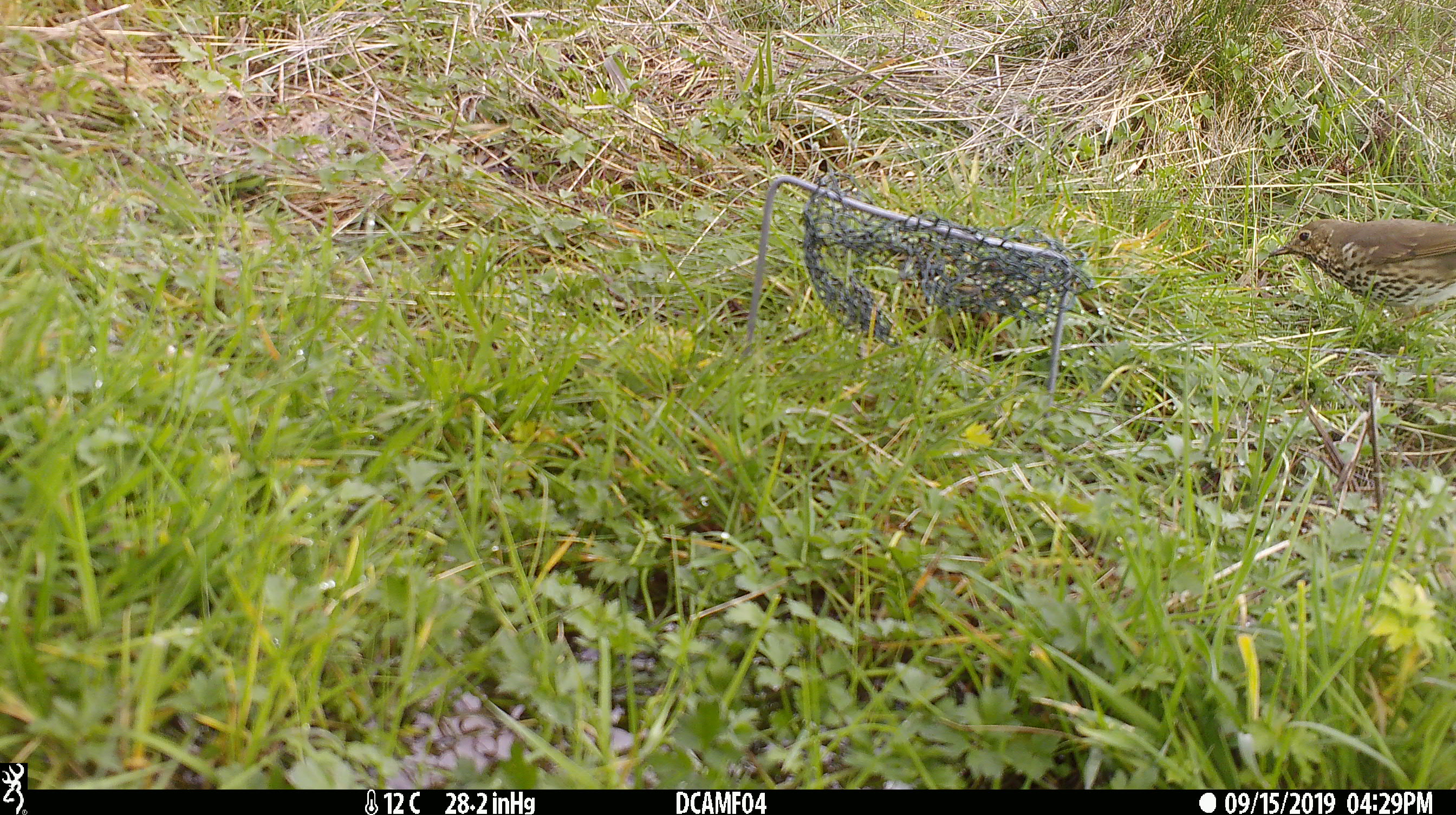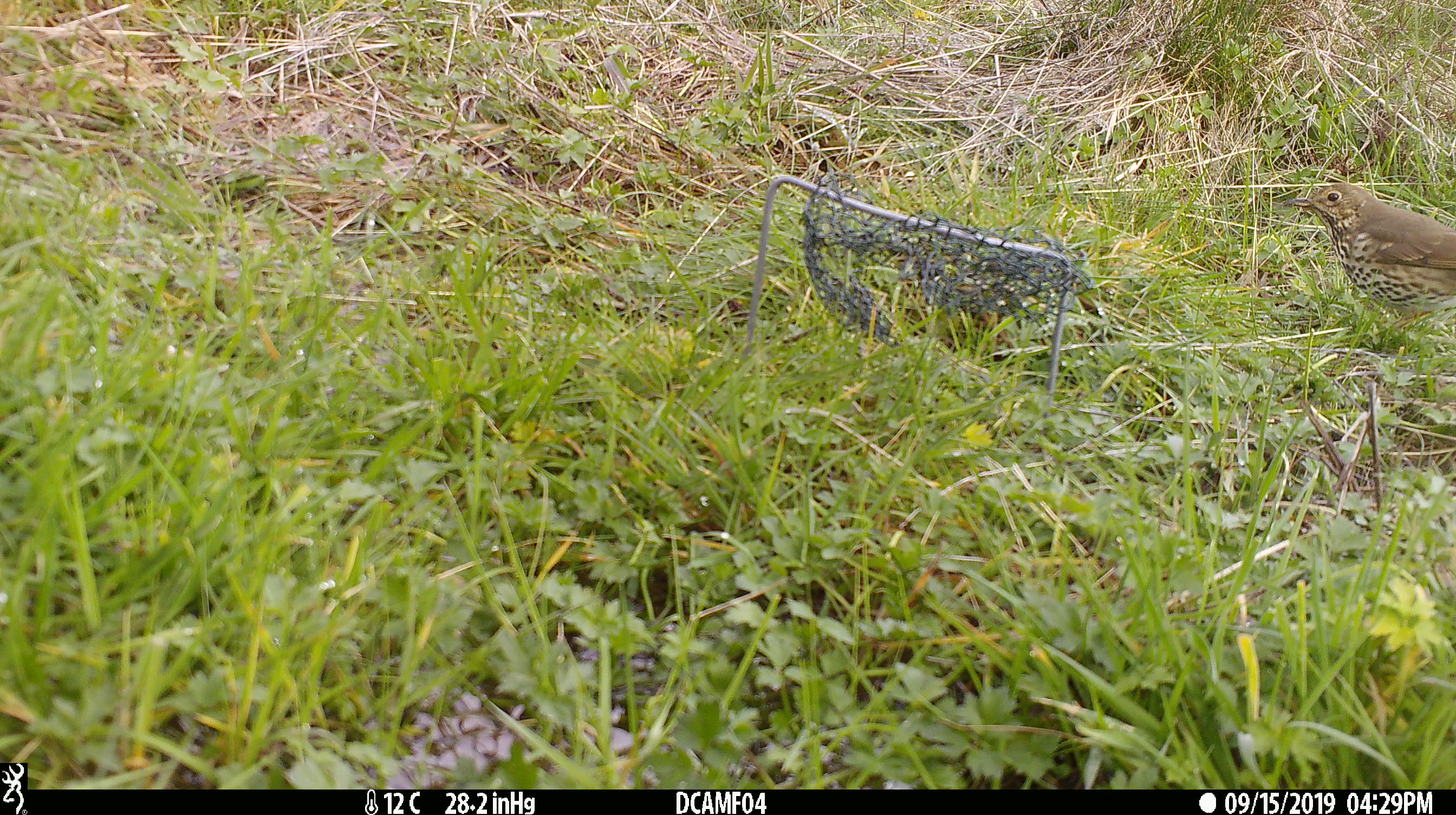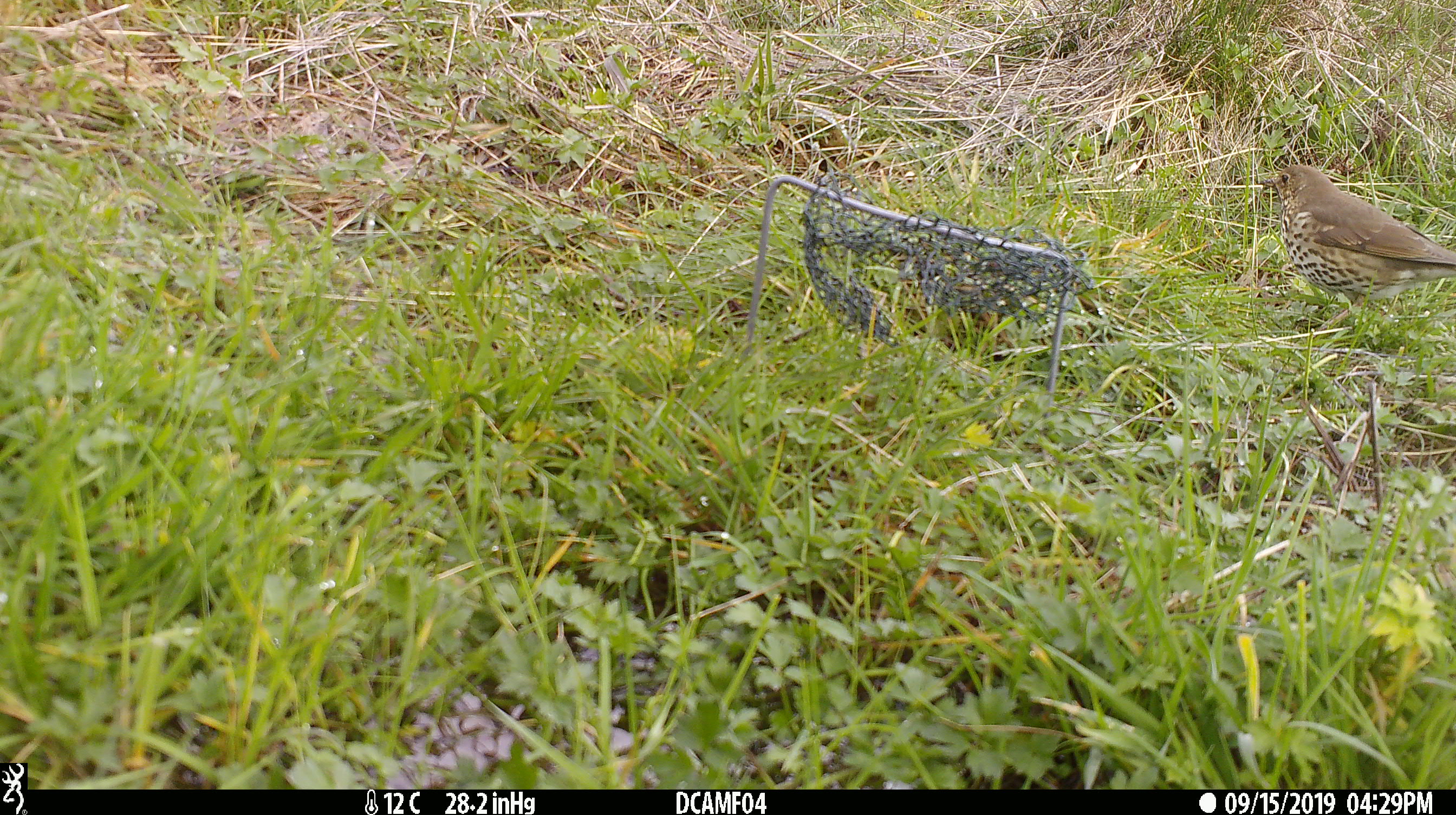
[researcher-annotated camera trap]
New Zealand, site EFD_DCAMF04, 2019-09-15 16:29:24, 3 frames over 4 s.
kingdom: Animalia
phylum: Chordata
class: Aves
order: Passeriformes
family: Turdidae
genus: Turdus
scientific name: Turdus philomelos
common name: song thrush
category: thrush